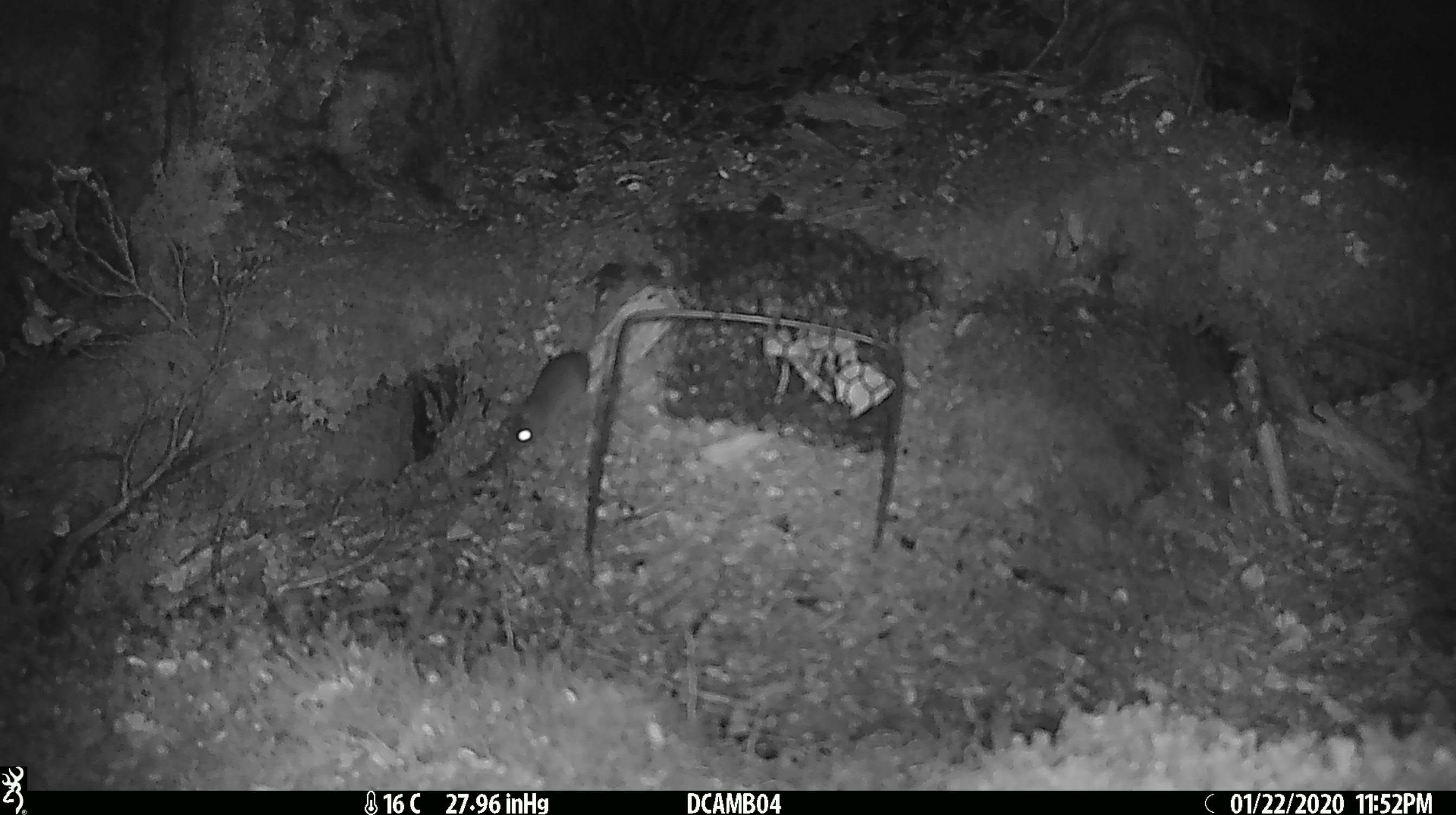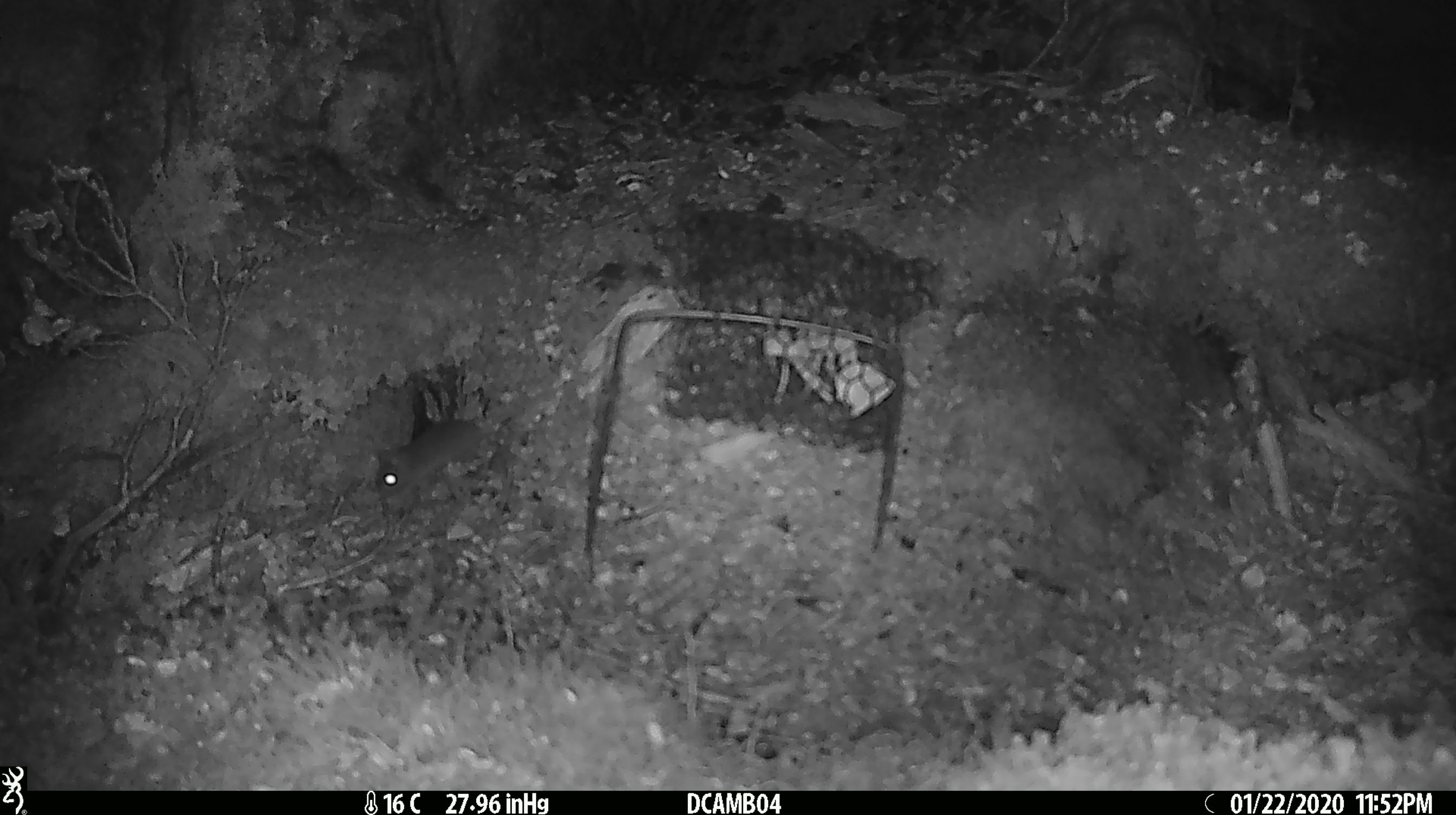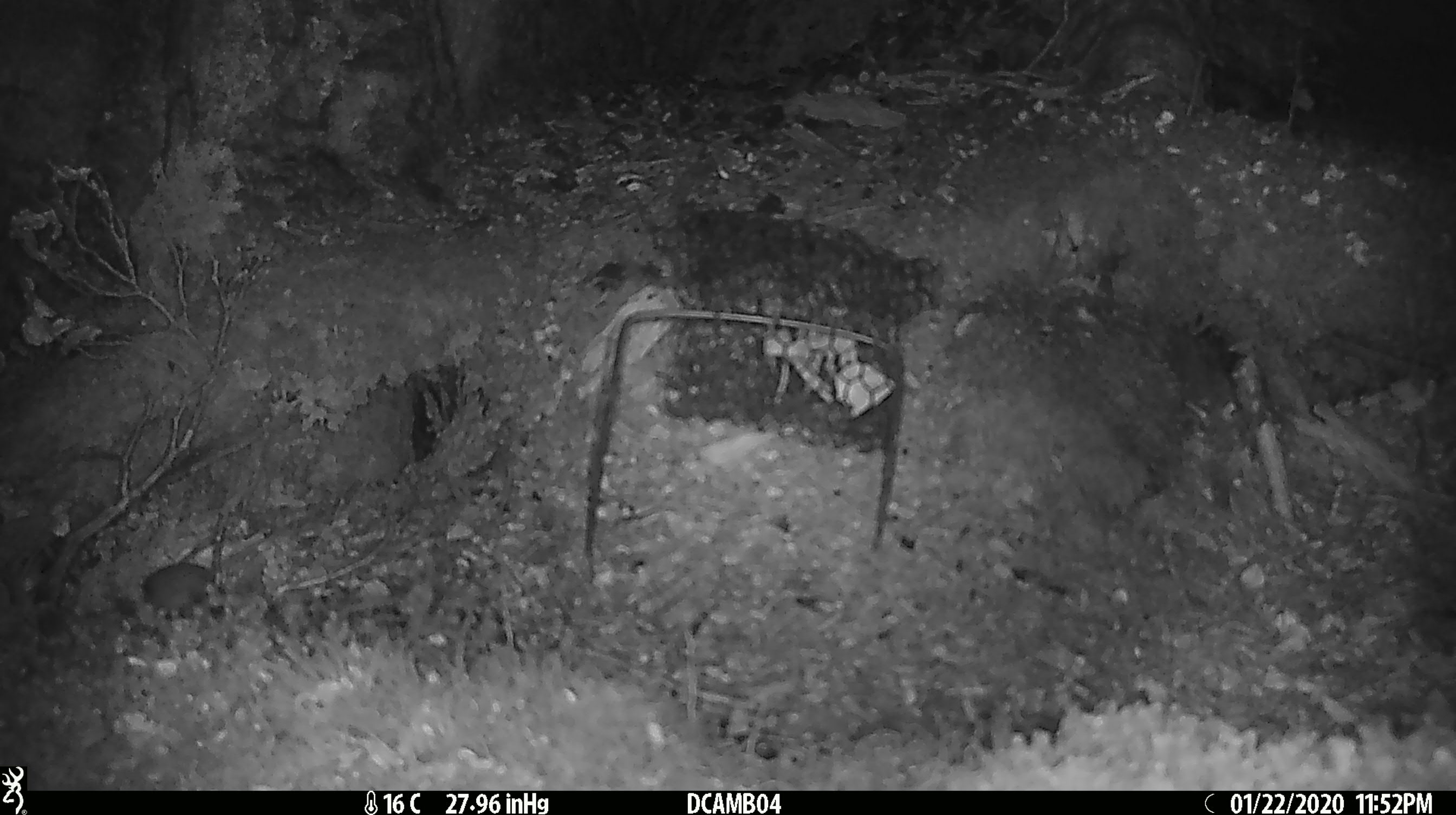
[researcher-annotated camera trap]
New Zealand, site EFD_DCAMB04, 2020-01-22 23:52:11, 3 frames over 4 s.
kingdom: Animalia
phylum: Chordata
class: Mammalia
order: Rodentia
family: Muridae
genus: Mus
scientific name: Mus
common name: mouse